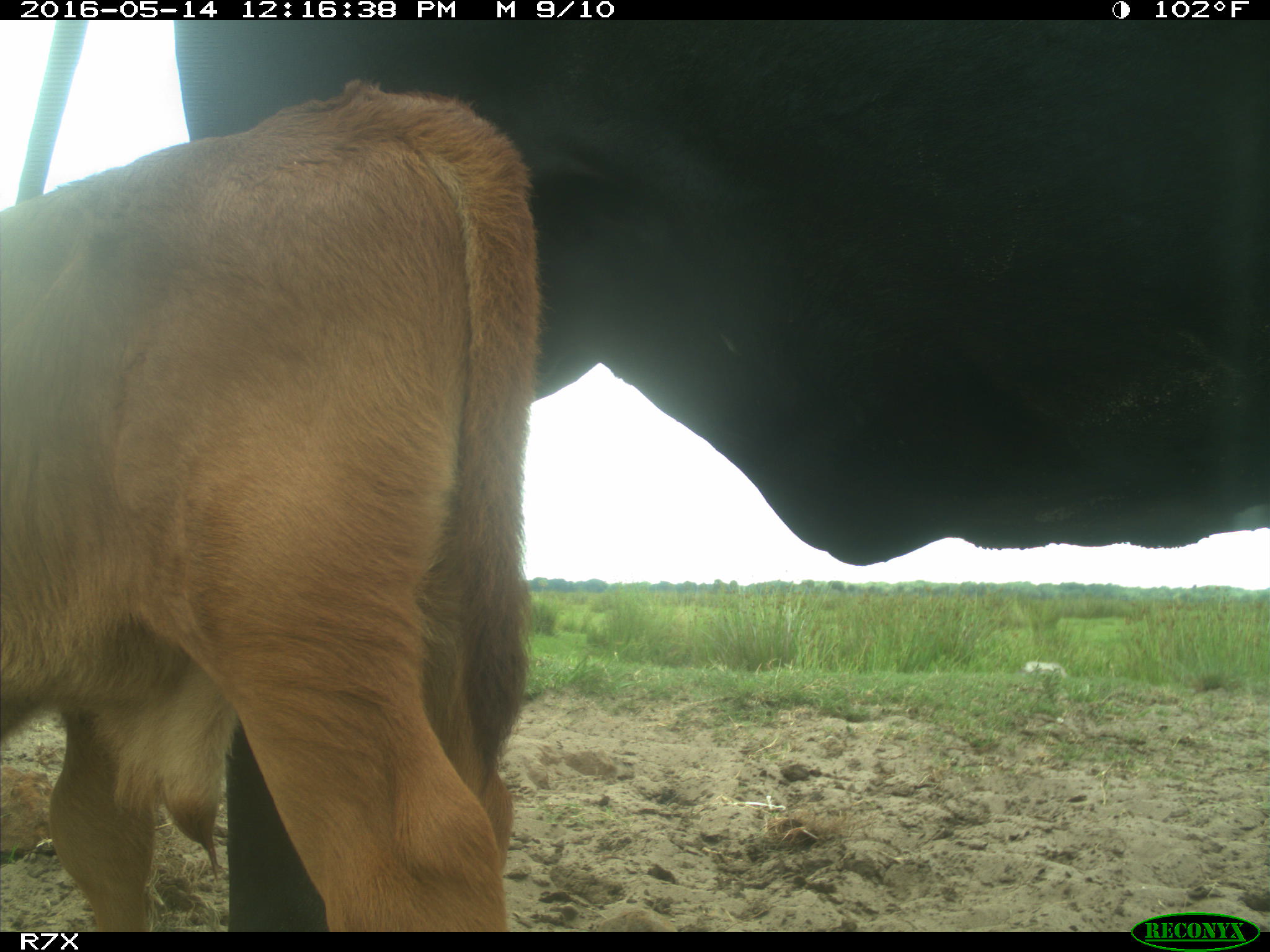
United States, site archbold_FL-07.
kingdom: Animalia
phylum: Chordata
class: Mammalia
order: Artiodactyla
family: Bovidae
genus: Bos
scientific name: Bos taurus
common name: domestic cow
Bos taurus (domestic cow).